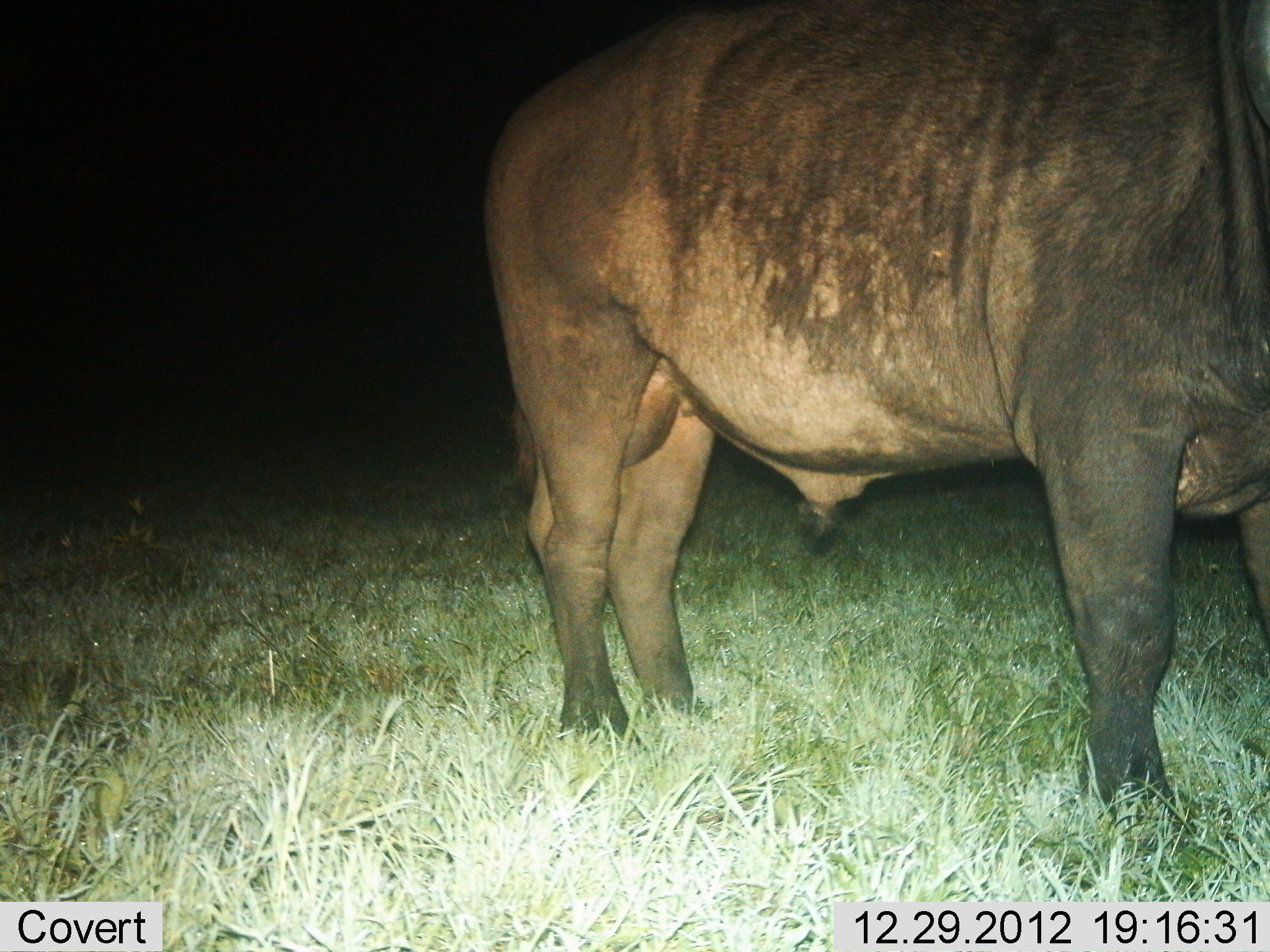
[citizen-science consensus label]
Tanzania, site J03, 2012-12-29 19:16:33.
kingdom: Animalia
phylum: Chordata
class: Mammalia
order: Artiodactyla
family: Bovidae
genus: Syncerus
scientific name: Syncerus caffer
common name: cape buffalo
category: buffalo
Buffalo (cape buffalo) (Syncerus caffer), count 1. Behavior (volunteer vote fractions): standing 100%, resting 0%, moving 0%, interacting 0%. Young present (vote fraction): 0%. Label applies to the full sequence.